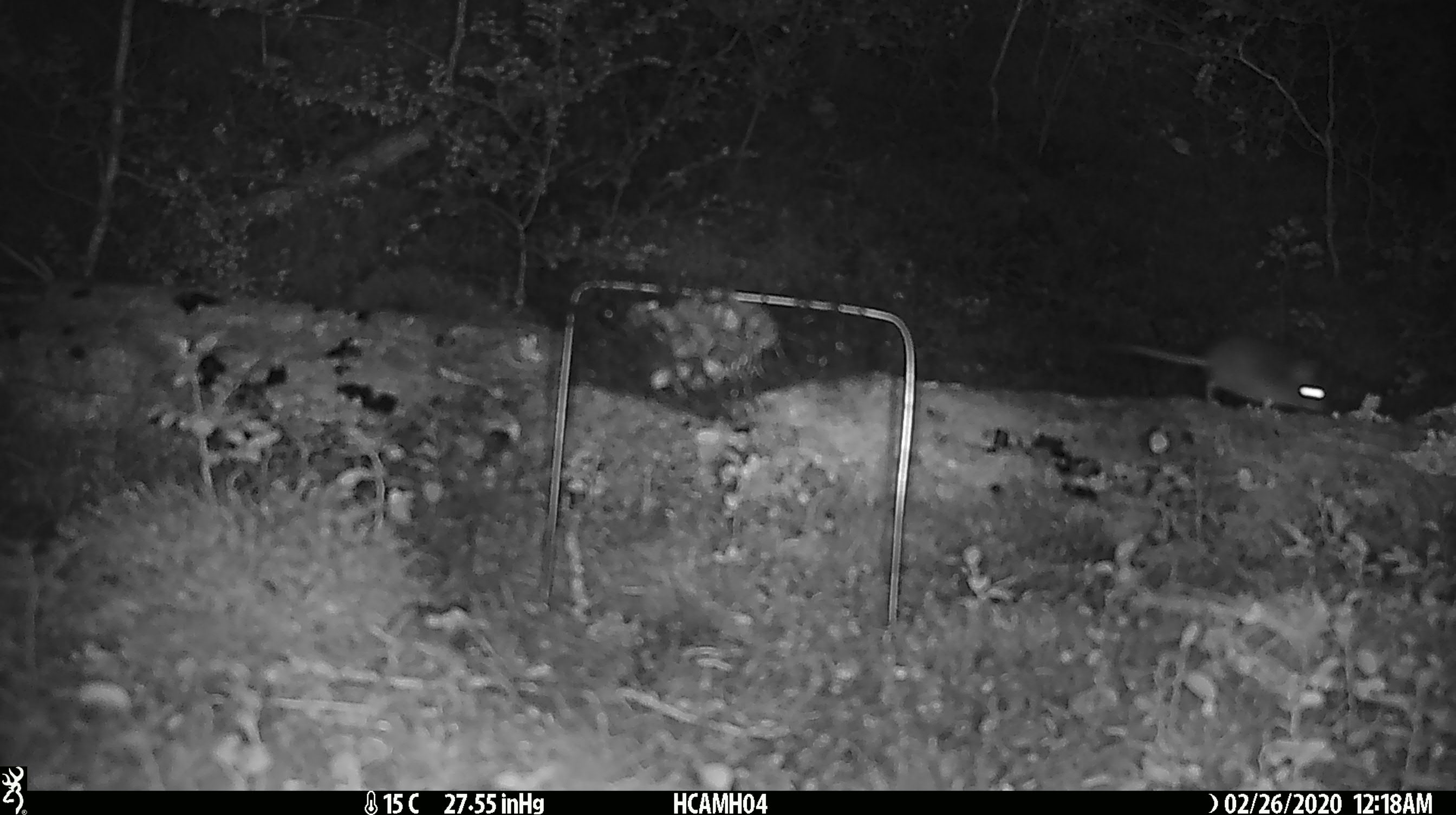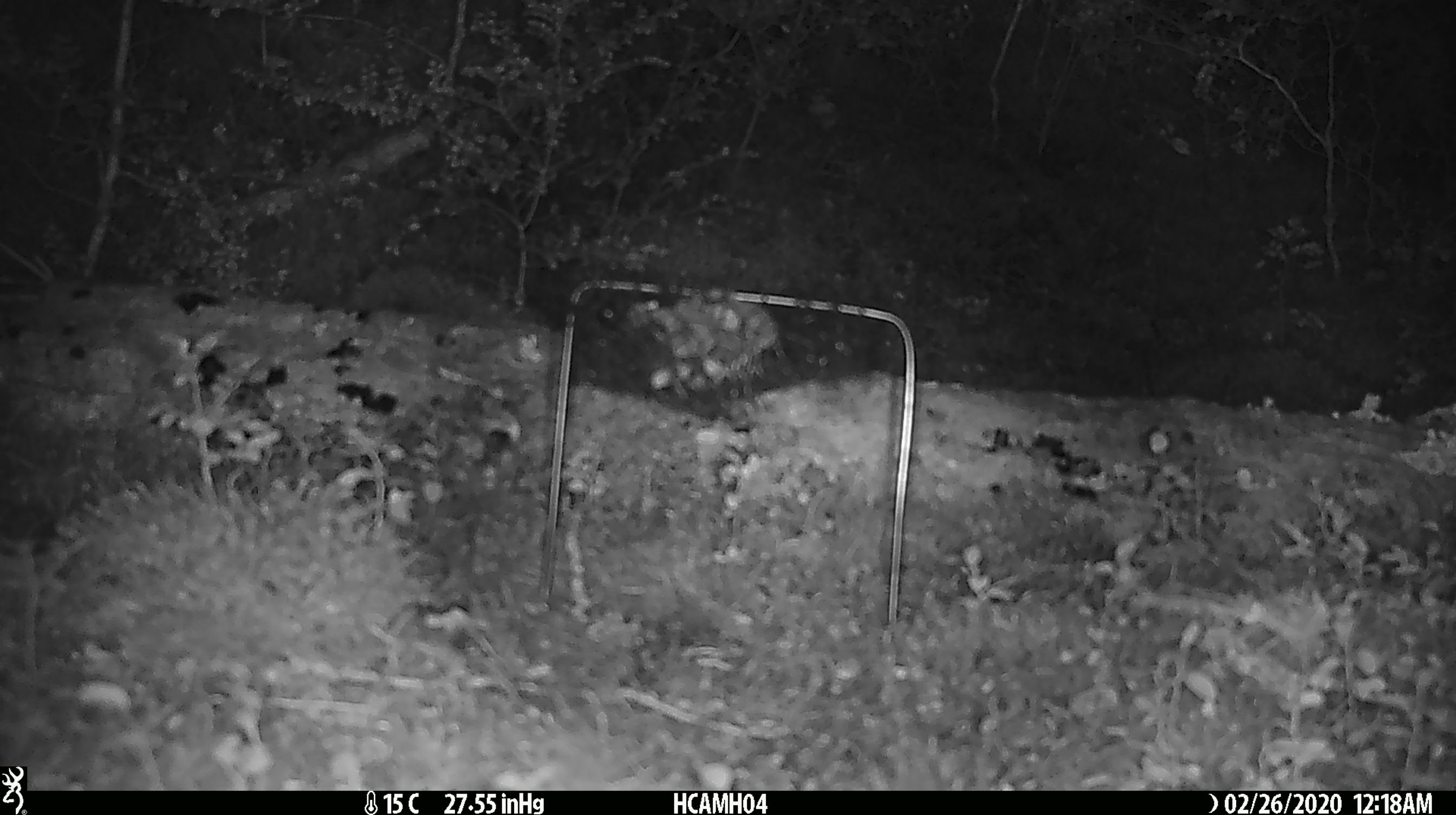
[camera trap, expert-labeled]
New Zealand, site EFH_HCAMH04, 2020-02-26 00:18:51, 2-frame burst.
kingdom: Animalia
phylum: Chordata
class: Mammalia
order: Rodentia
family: Muridae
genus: Mus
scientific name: Mus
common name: mouse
Mouse (Mus).